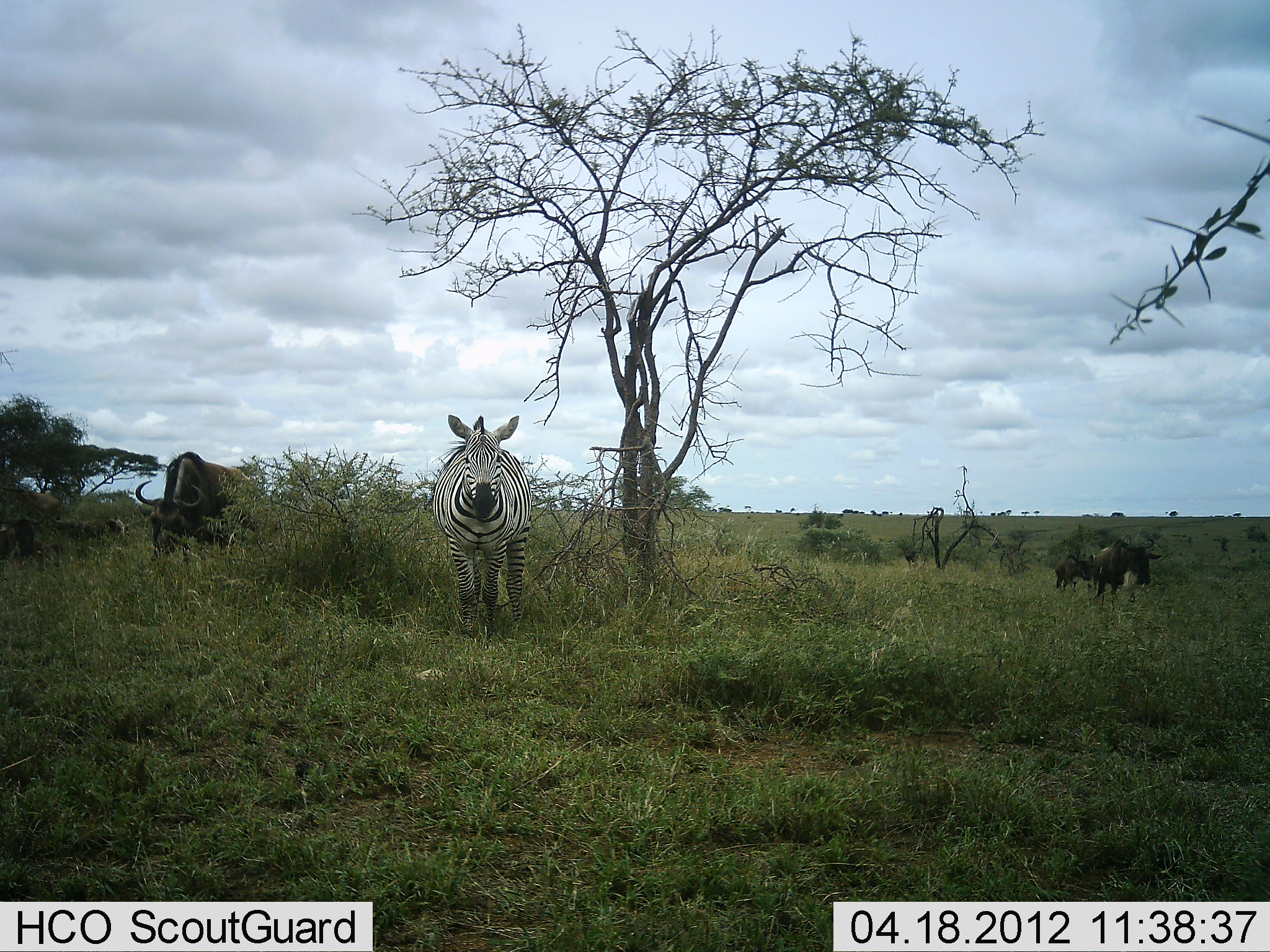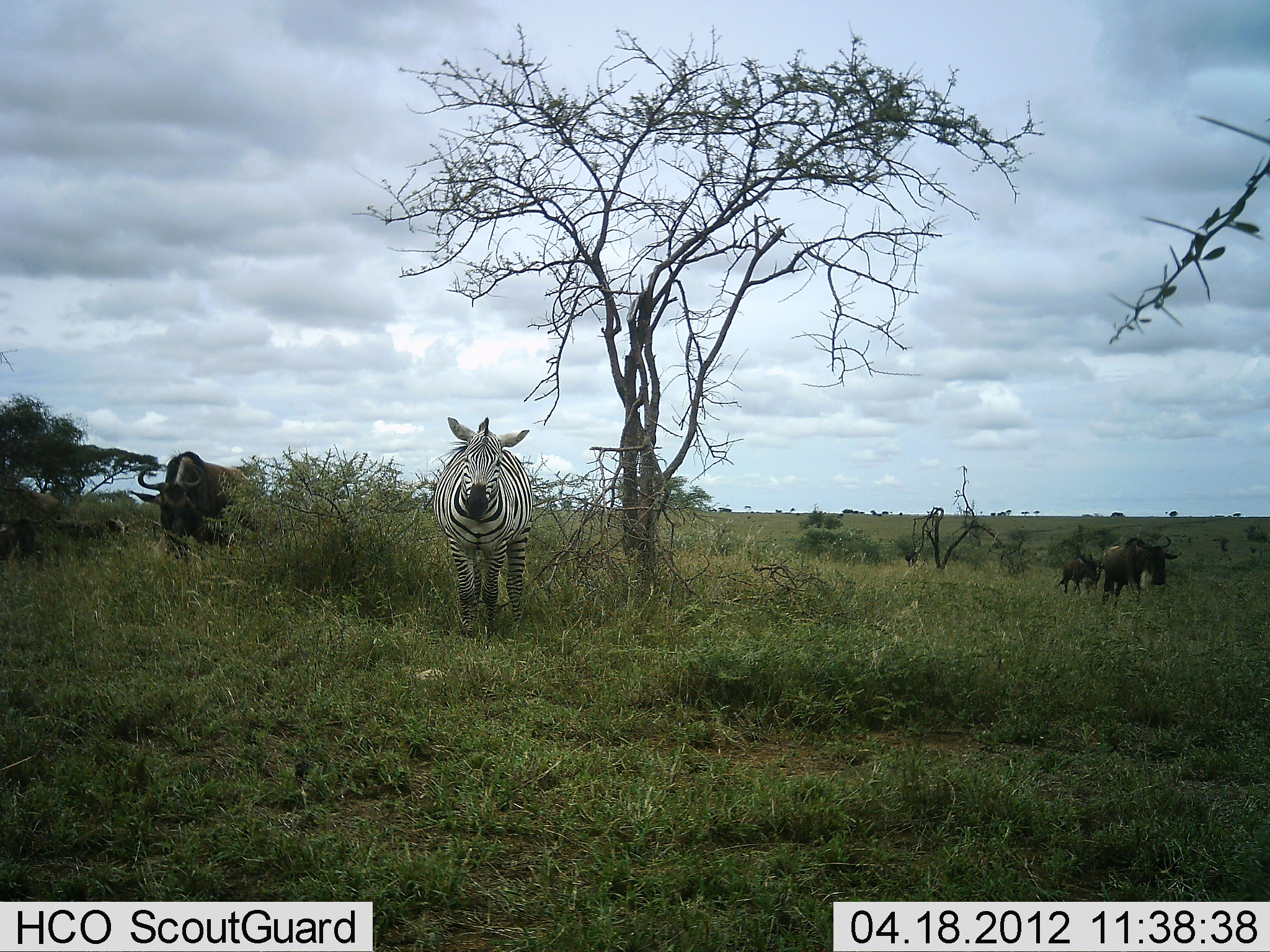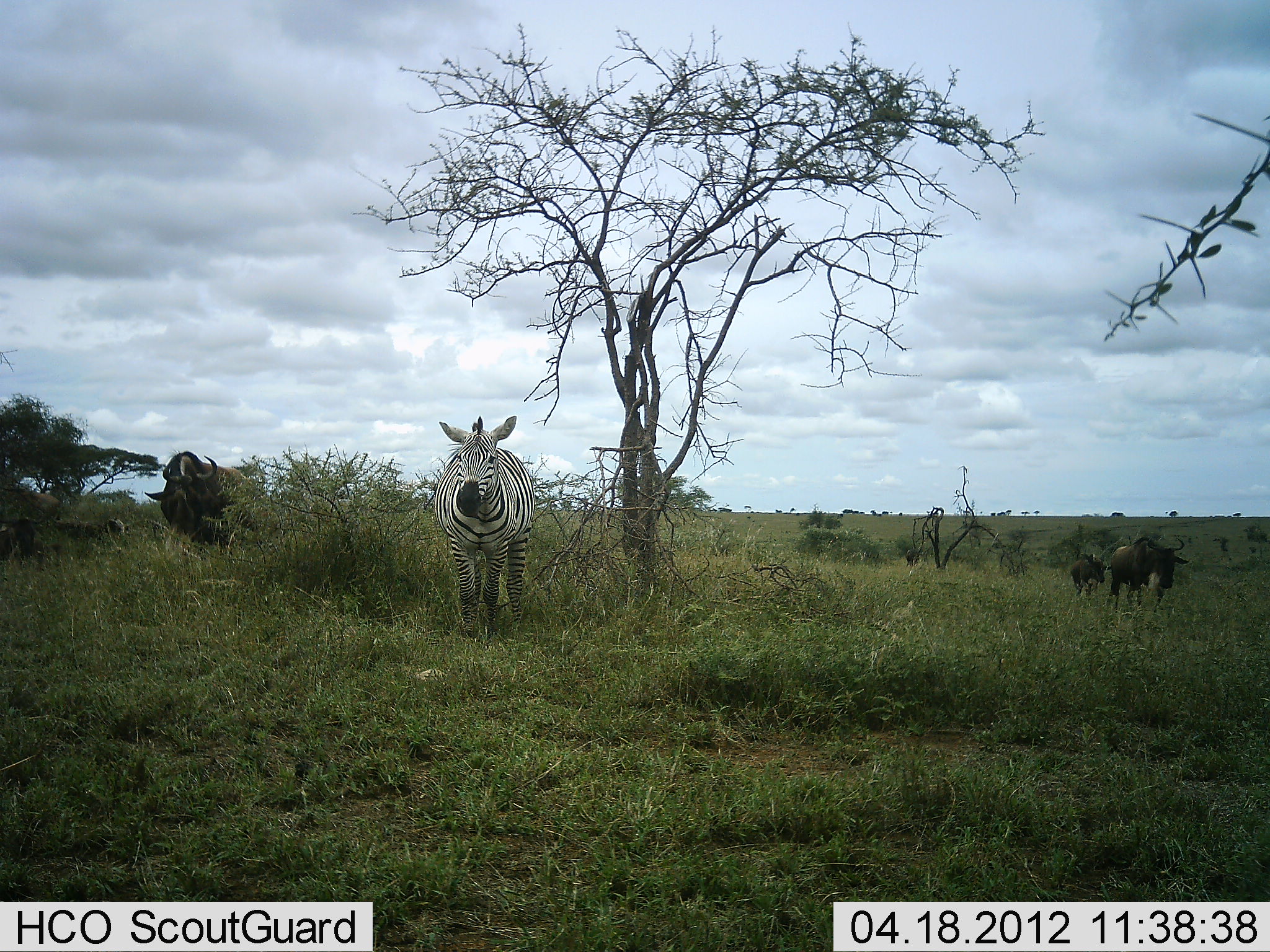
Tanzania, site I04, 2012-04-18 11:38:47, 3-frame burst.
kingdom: Animalia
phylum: Chordata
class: Mammalia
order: Artiodactyla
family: Bovidae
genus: Connochaetes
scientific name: Connochaetes taurinus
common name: blue wildebeest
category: wildebeest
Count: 3.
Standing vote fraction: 44%.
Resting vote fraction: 6%.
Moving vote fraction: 62%.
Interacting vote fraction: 0%.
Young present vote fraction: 12%.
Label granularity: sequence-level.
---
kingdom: Animalia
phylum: Chordata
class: Mammalia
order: Perissodactyla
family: Equidae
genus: Equus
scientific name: Equus quagga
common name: plains zebra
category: zebra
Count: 1.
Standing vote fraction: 100%.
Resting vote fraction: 0%.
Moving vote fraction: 0%.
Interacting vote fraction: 0%.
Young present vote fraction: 0%.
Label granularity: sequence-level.